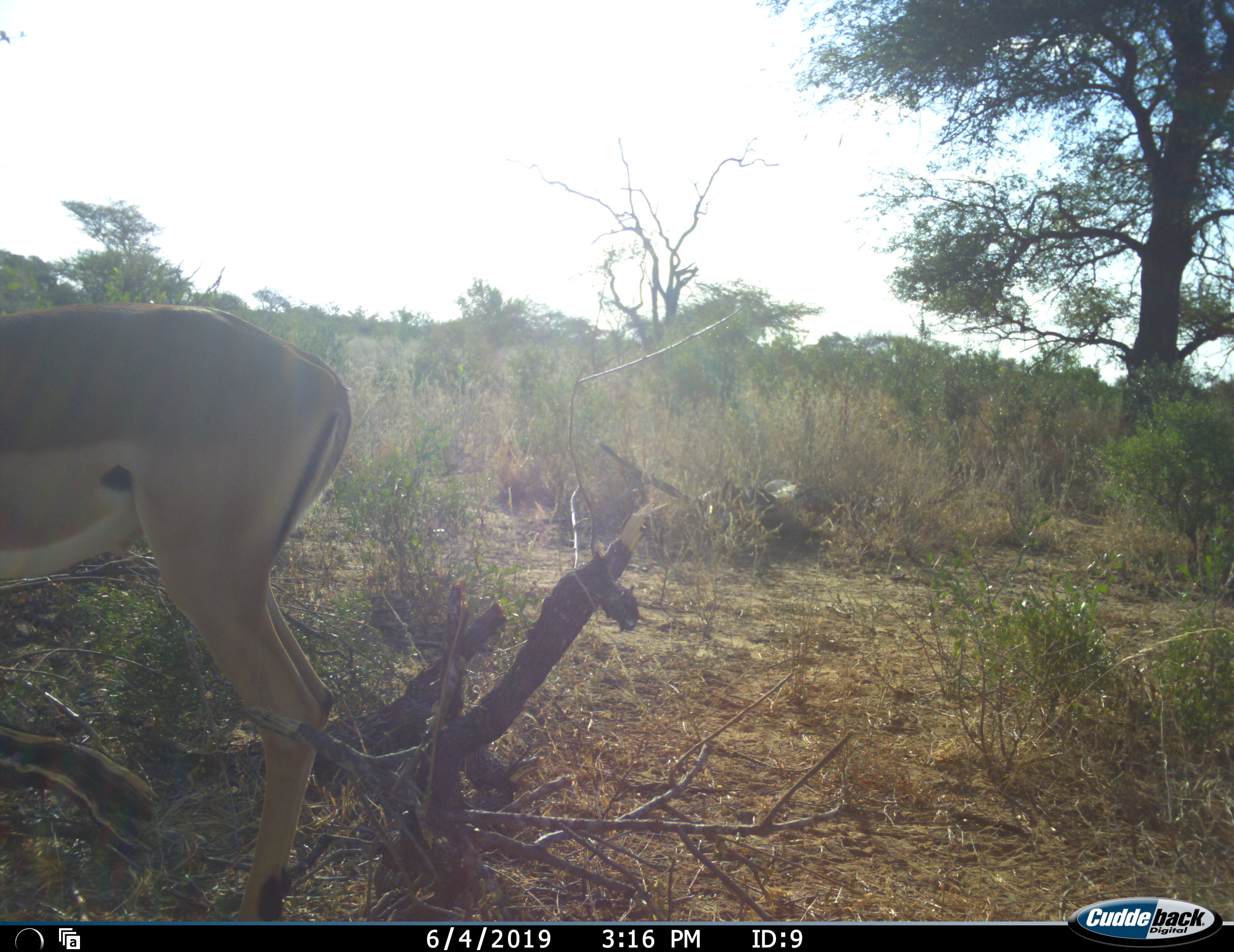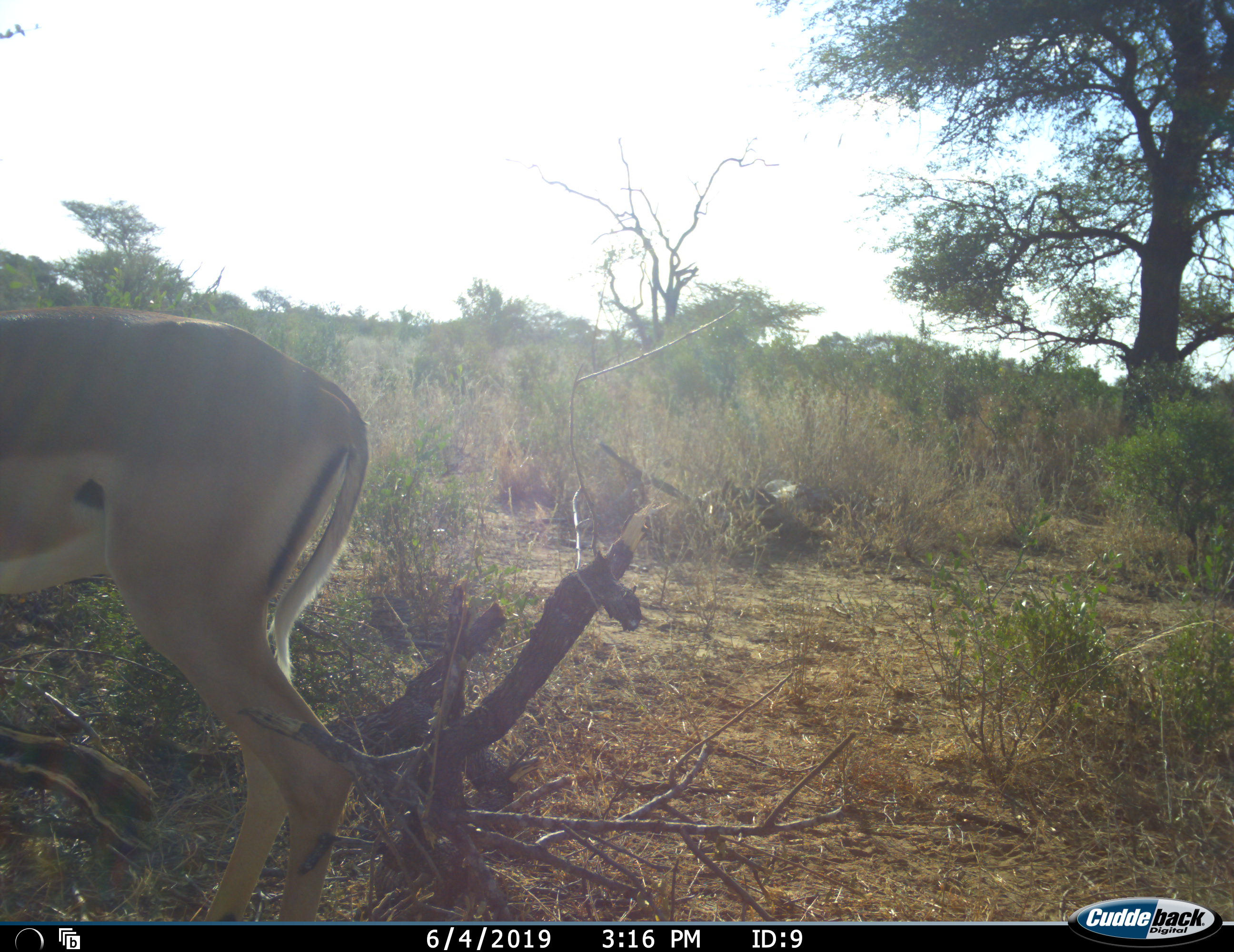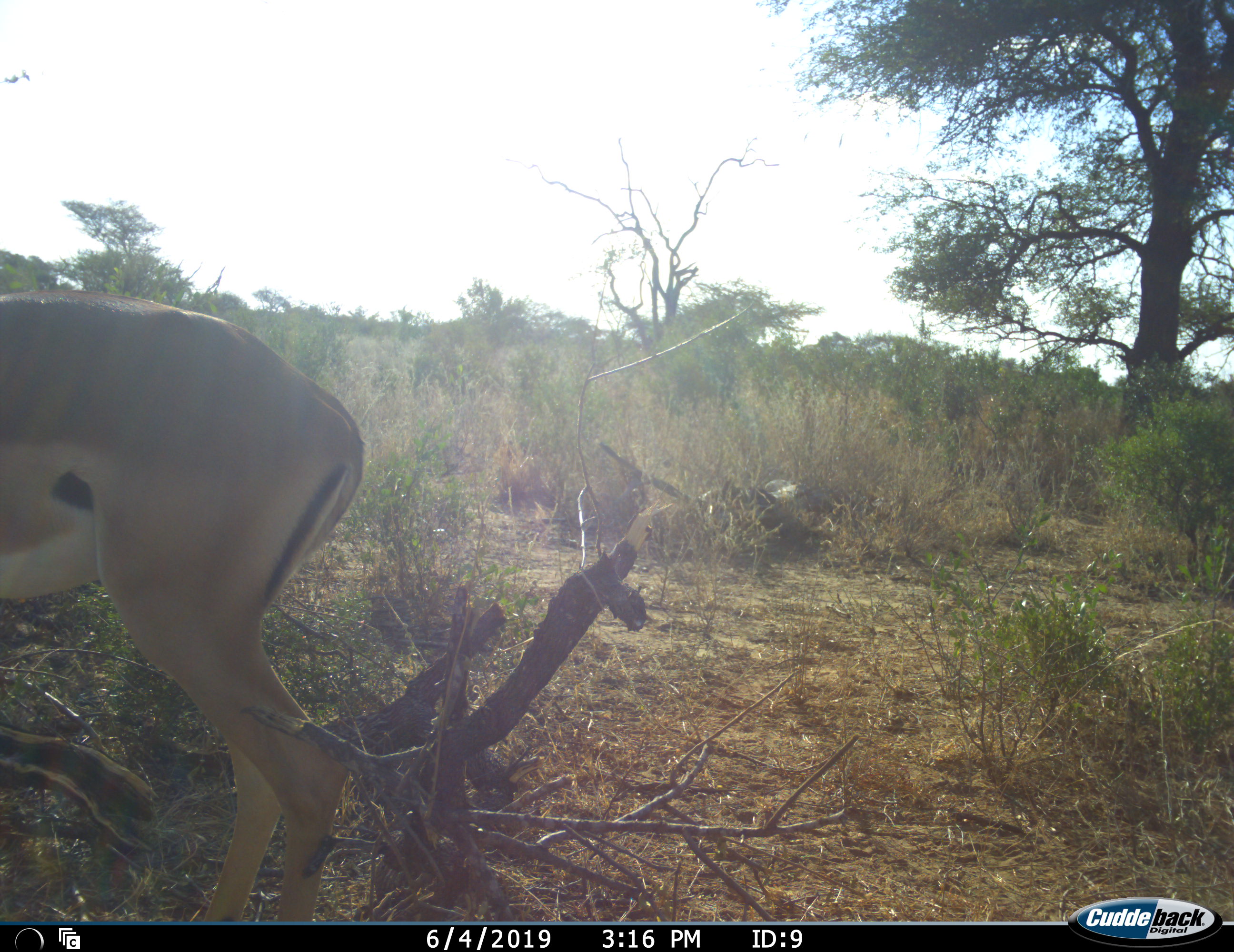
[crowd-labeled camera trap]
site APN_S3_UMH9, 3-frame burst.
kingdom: Animalia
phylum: Chordata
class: Mammalia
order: Artiodactyla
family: Bovidae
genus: Aepyceros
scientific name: Aepyceros melampus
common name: impala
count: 1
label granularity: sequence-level